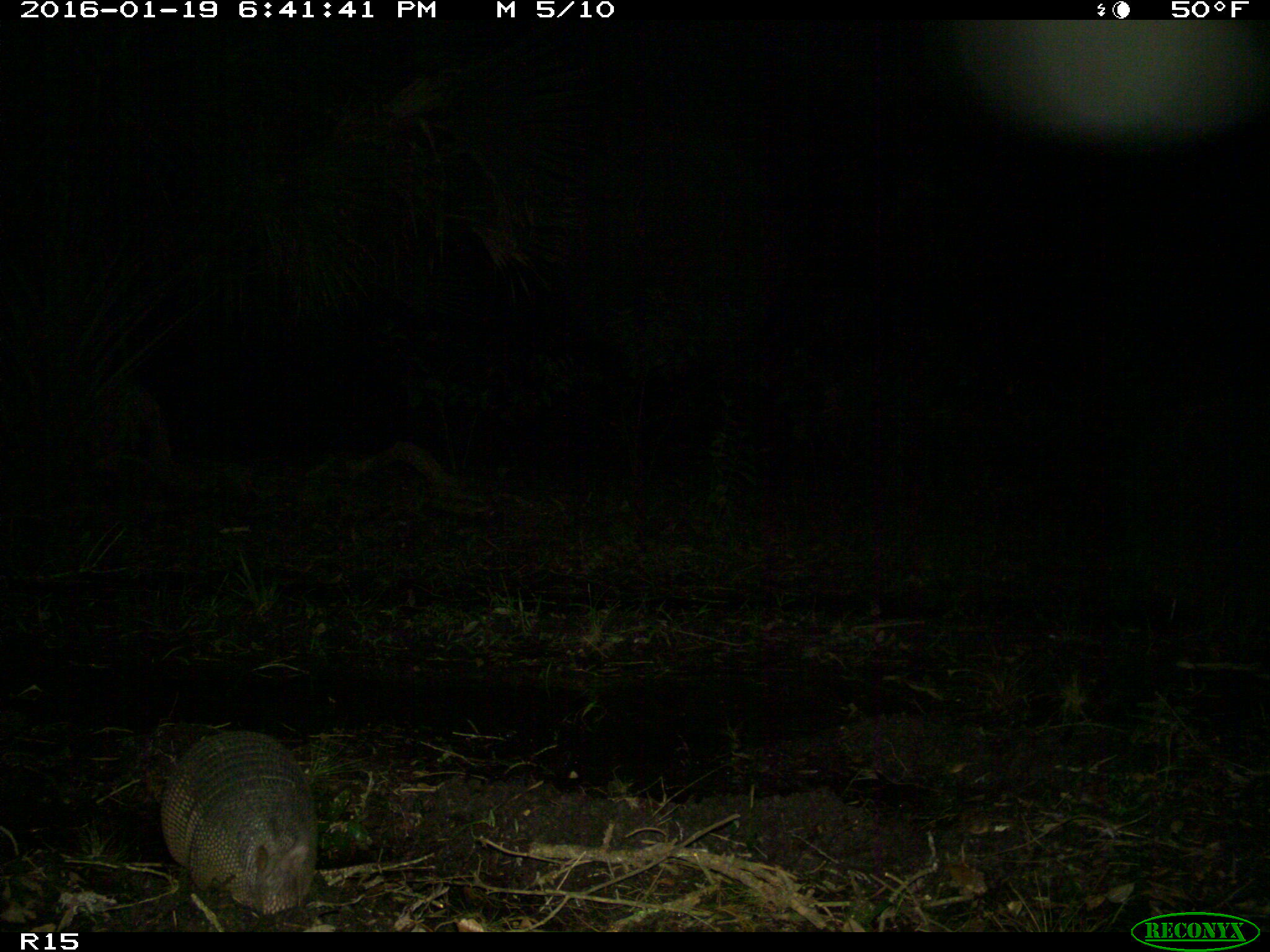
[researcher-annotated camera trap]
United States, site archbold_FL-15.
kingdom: Animalia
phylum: Chordata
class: Mammalia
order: Cingulata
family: Dasypodidae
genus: Dasypus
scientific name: Dasypus novemcinctus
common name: nine-banded armadillo